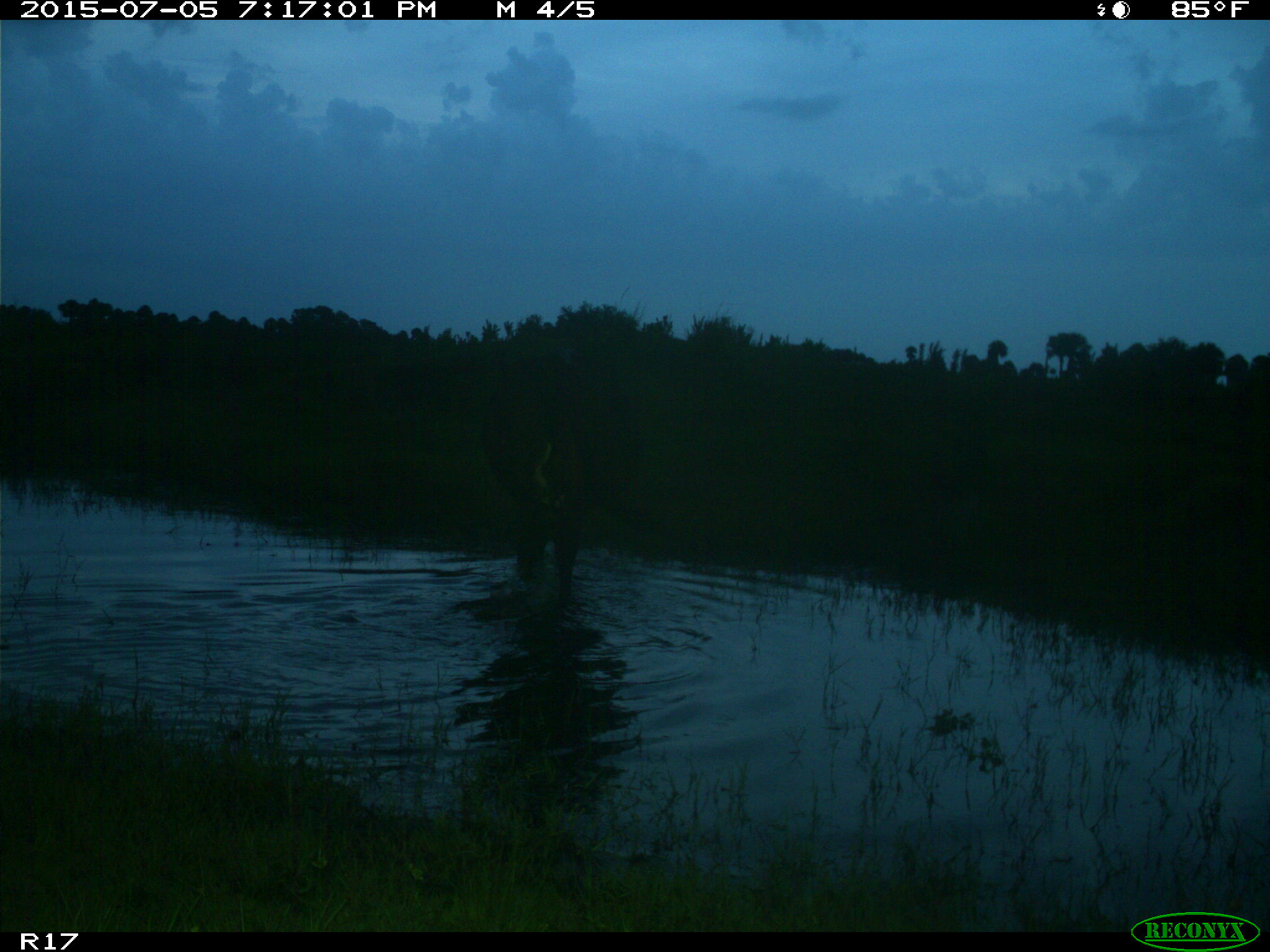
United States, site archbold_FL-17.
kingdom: Animalia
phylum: Chordata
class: Mammalia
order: Artiodactyla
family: Bovidae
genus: Bos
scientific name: Bos taurus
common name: domestic cow